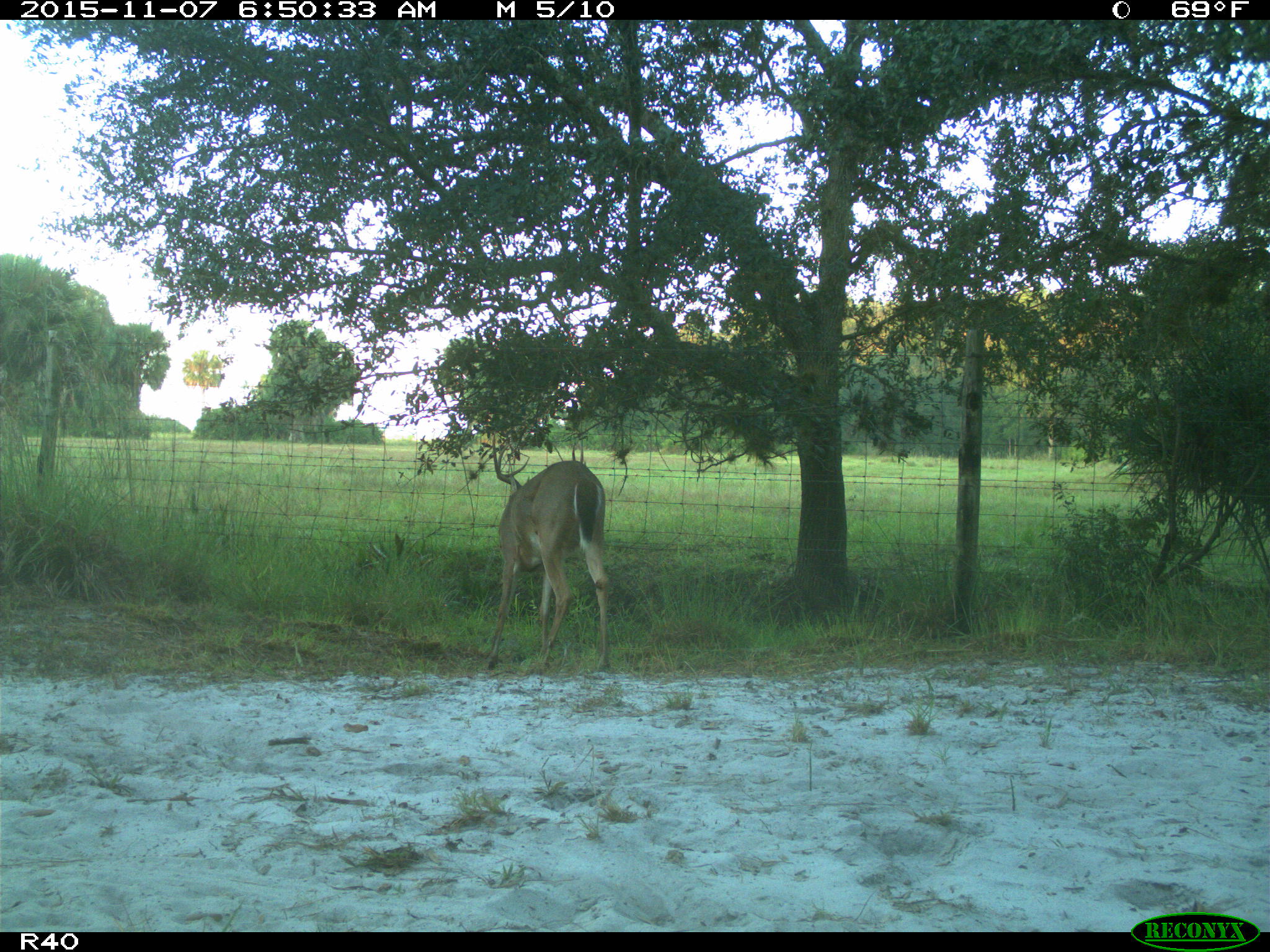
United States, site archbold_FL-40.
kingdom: Animalia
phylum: Chordata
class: Mammalia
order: Artiodactyla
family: Cervidae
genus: Odocoileus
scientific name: Odocoileus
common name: deer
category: unidentified deer